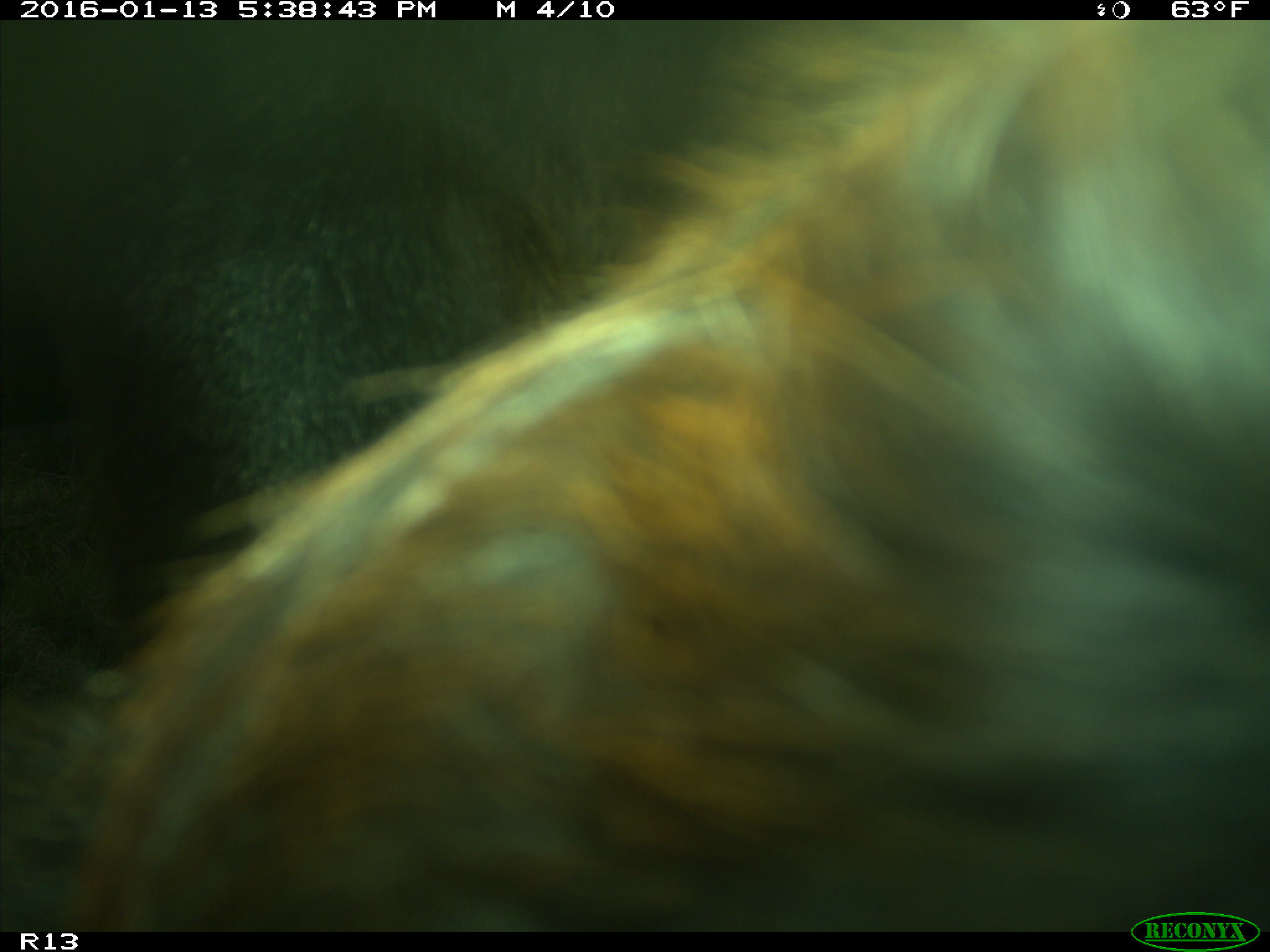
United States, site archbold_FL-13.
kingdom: Animalia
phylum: Chordata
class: Mammalia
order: Artiodactyla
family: Bovidae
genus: Bos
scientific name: Bos taurus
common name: domestic cow